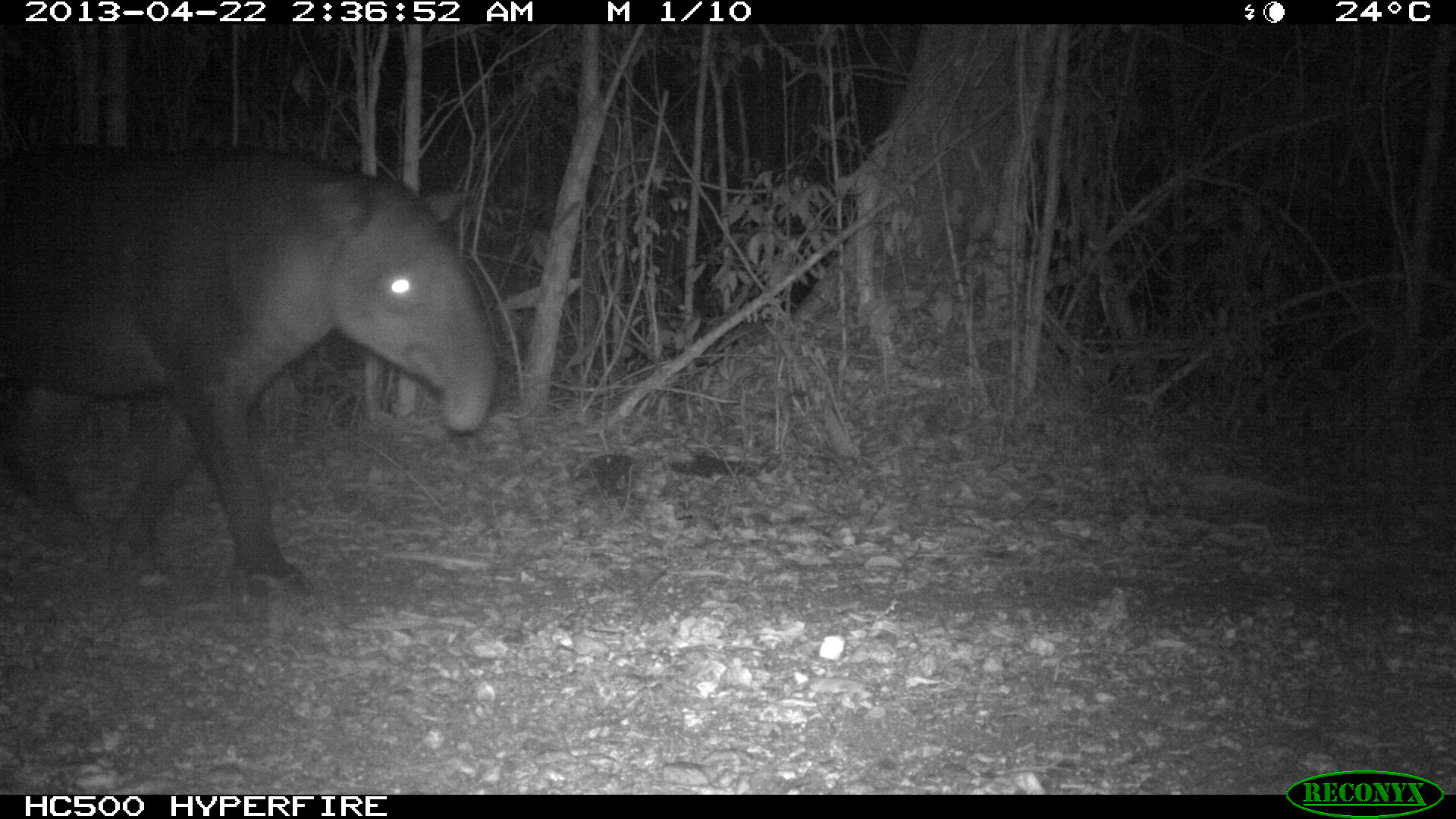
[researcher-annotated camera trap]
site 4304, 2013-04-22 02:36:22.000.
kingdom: Animalia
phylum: Chordata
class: Mammalia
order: Perissodactyla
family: Tapiridae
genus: Tapirus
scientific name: Tapirus bairdii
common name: baird's tapir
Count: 1.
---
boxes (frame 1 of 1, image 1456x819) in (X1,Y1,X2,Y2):
tapirus bairdii: (0,139,501,610)